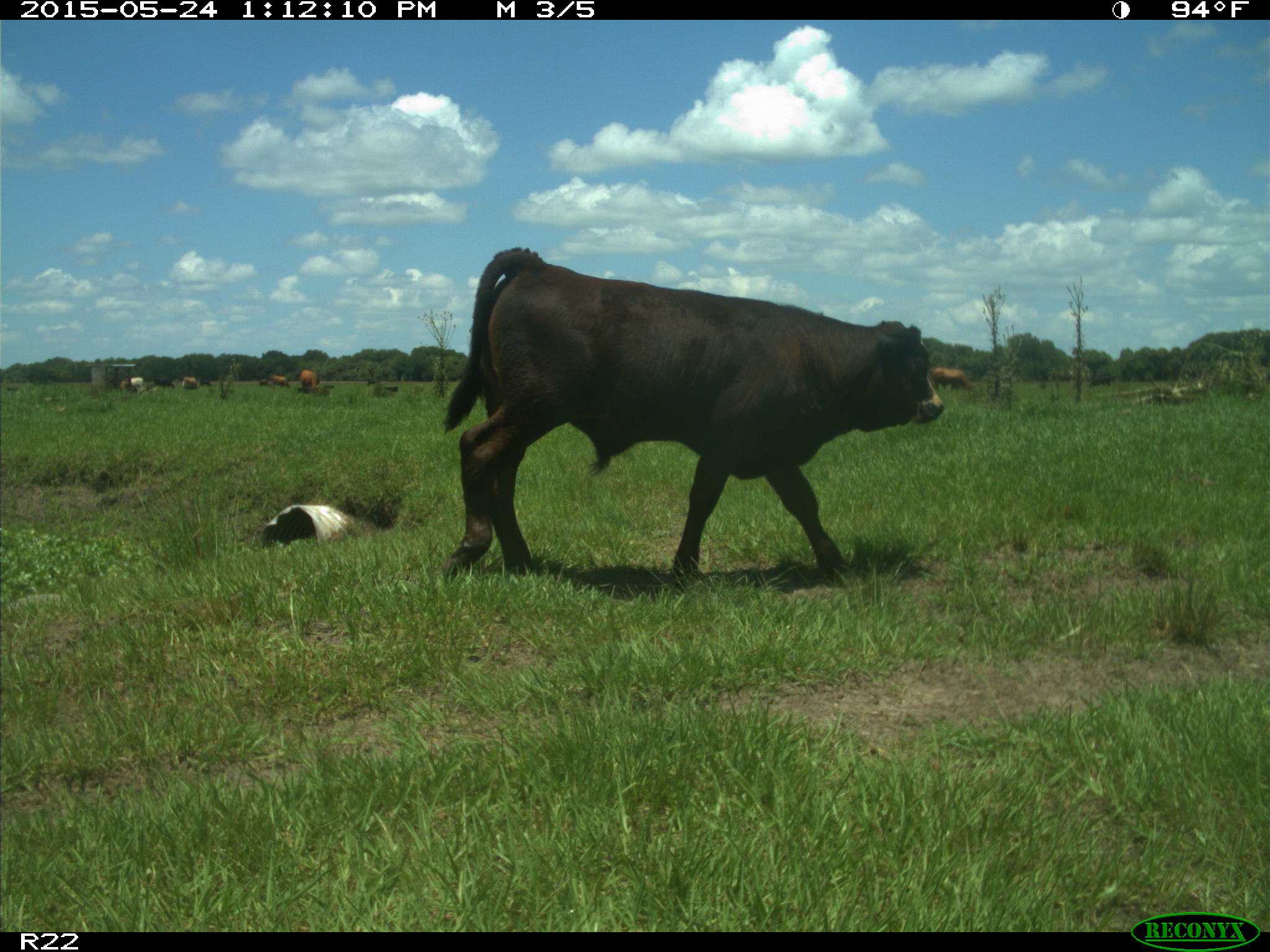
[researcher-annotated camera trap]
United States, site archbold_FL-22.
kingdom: Animalia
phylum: Chordata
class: Mammalia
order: Artiodactyla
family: Bovidae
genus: Bos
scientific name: Bos taurus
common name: domestic cow